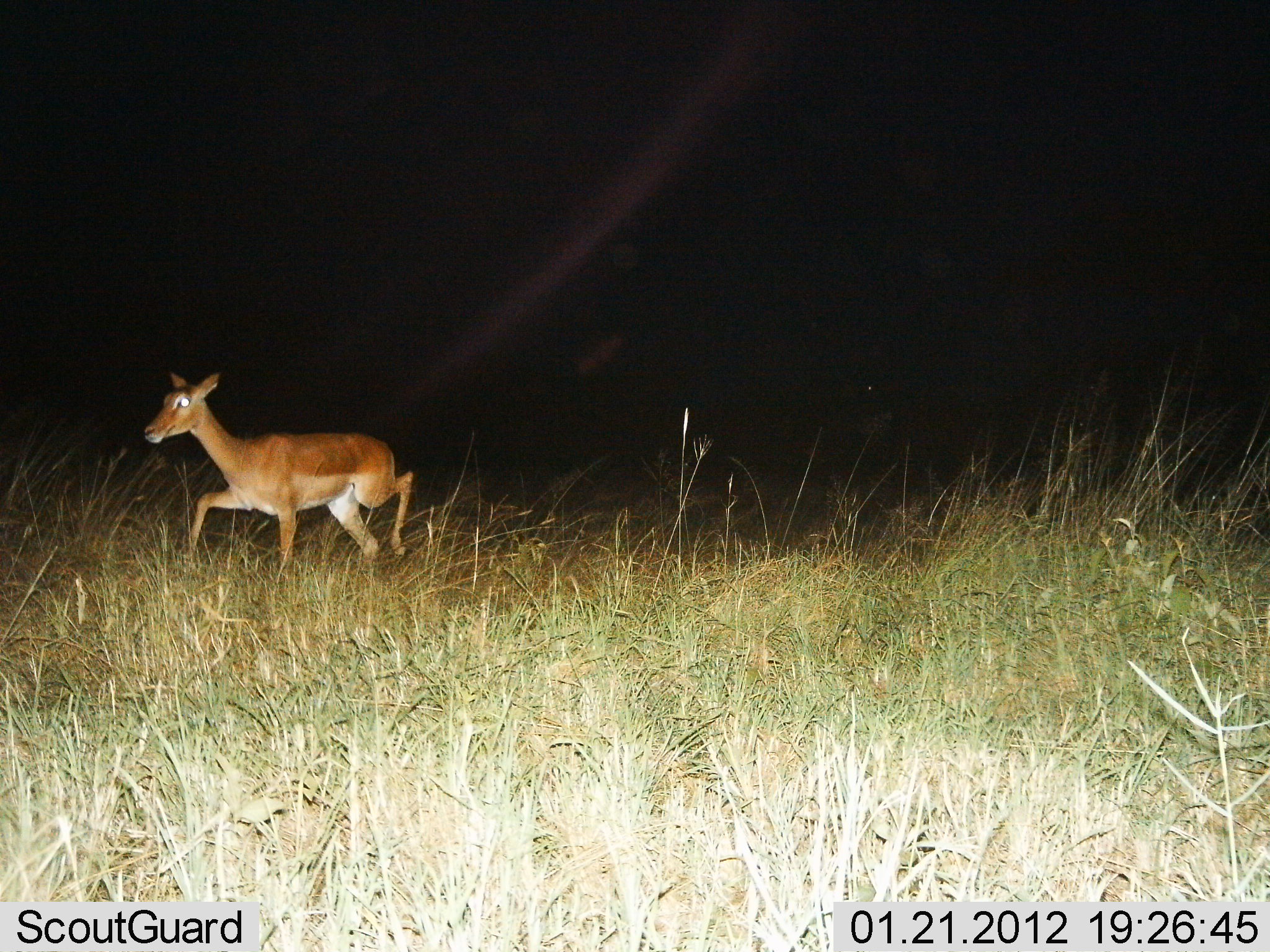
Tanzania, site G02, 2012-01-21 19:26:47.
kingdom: Animalia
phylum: Chordata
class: Mammalia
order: Artiodactyla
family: Bovidae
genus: Aepyceros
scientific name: Aepyceros melampus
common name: impala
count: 1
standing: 0%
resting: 0%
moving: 100%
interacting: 0%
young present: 0%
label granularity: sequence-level